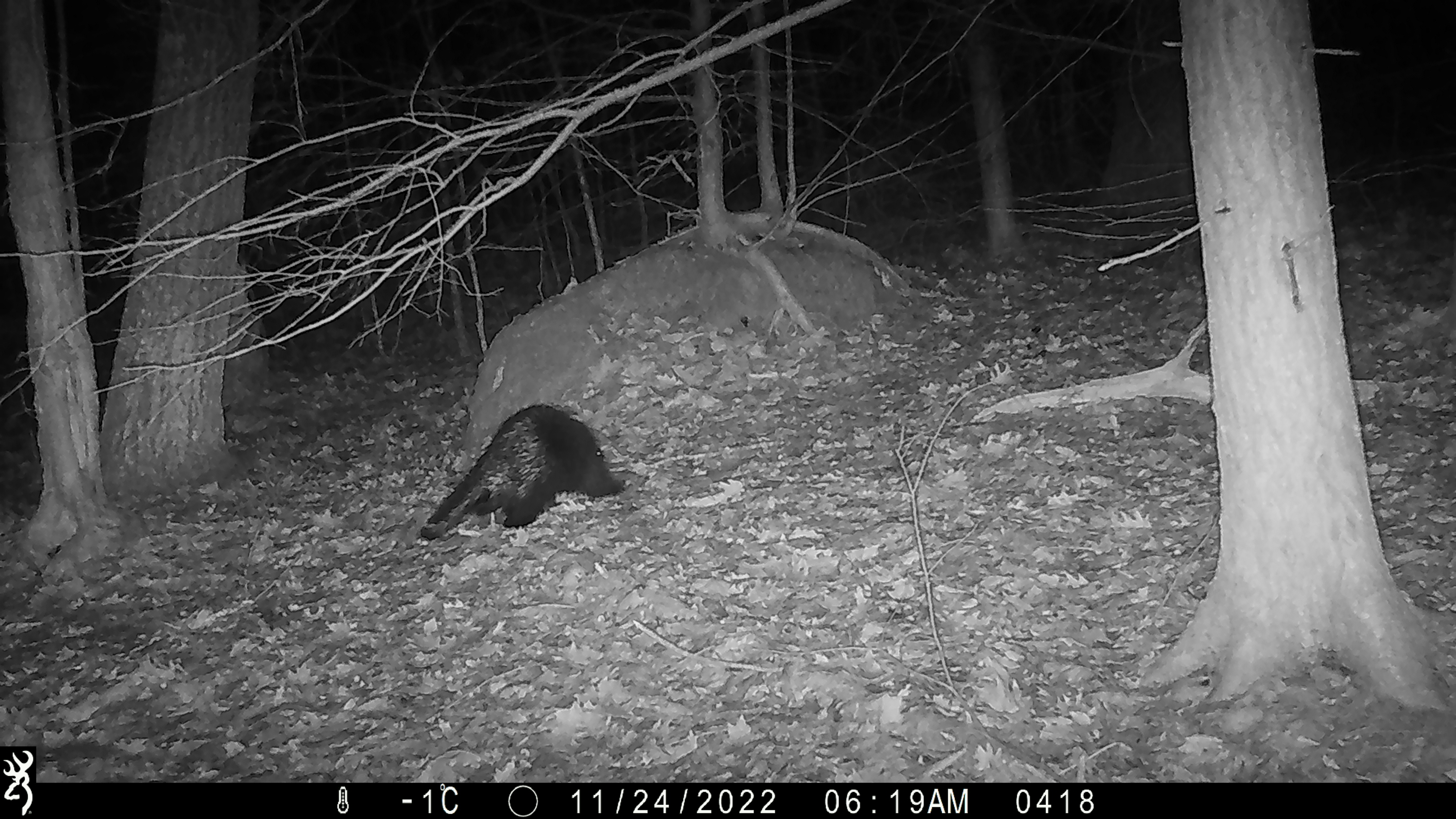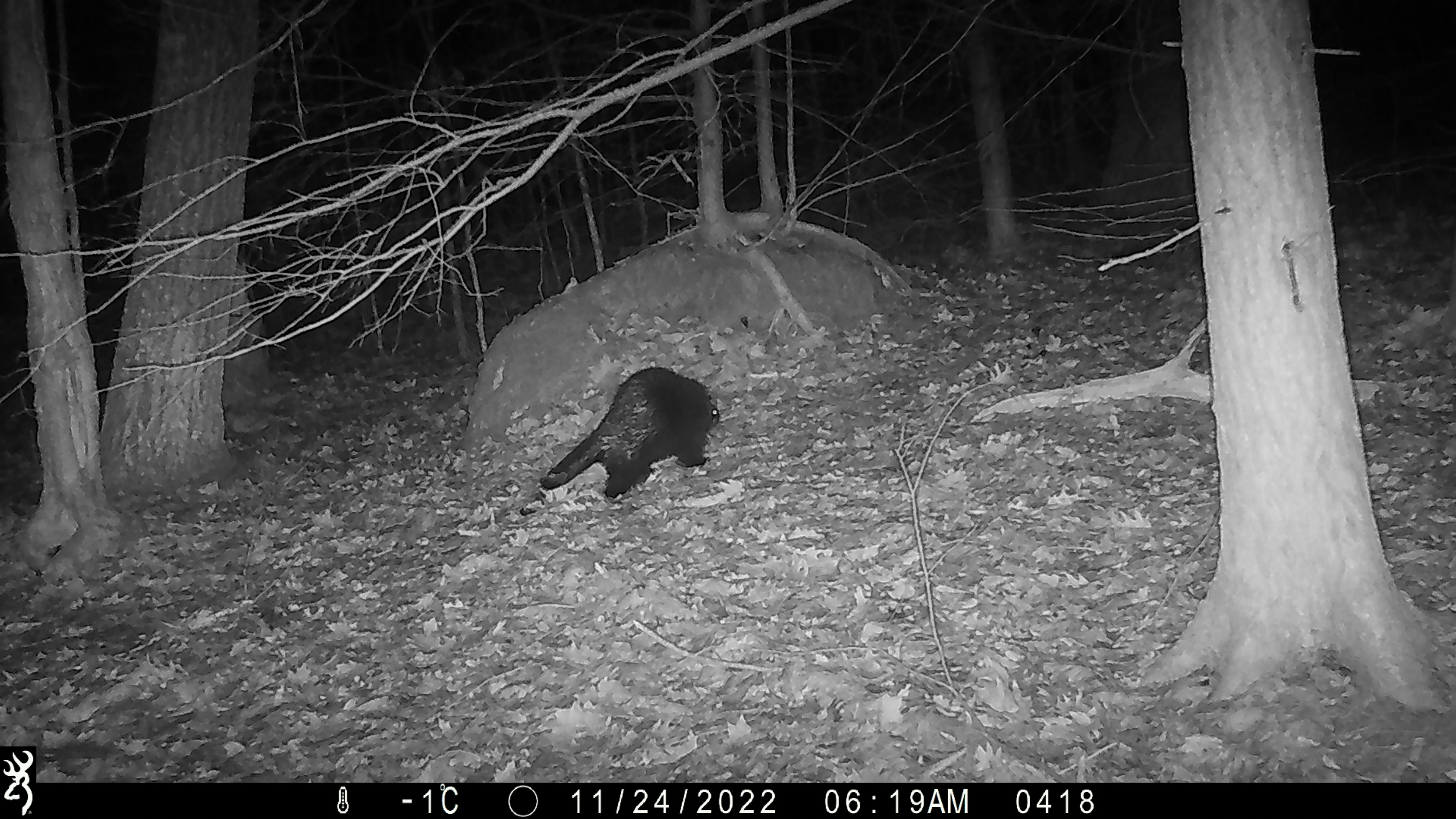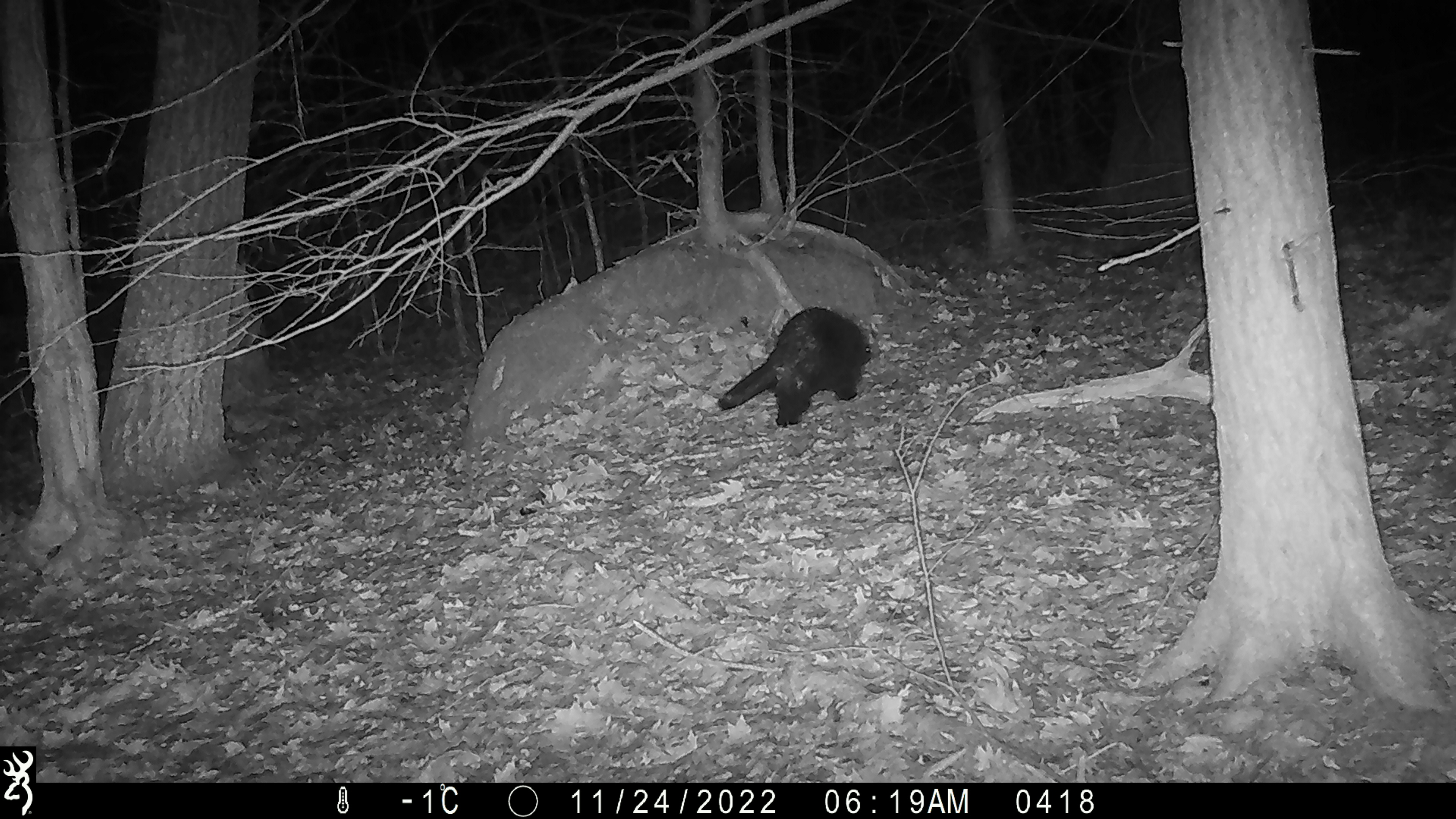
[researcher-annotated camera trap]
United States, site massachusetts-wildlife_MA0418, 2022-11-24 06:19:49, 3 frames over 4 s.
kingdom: Animalia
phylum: Chordata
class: Mammalia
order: Rodentia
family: Erethizontidae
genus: Erethizon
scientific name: Erethizon dorsatum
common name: porcupine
Porcupine (Erethizon dorsatum).